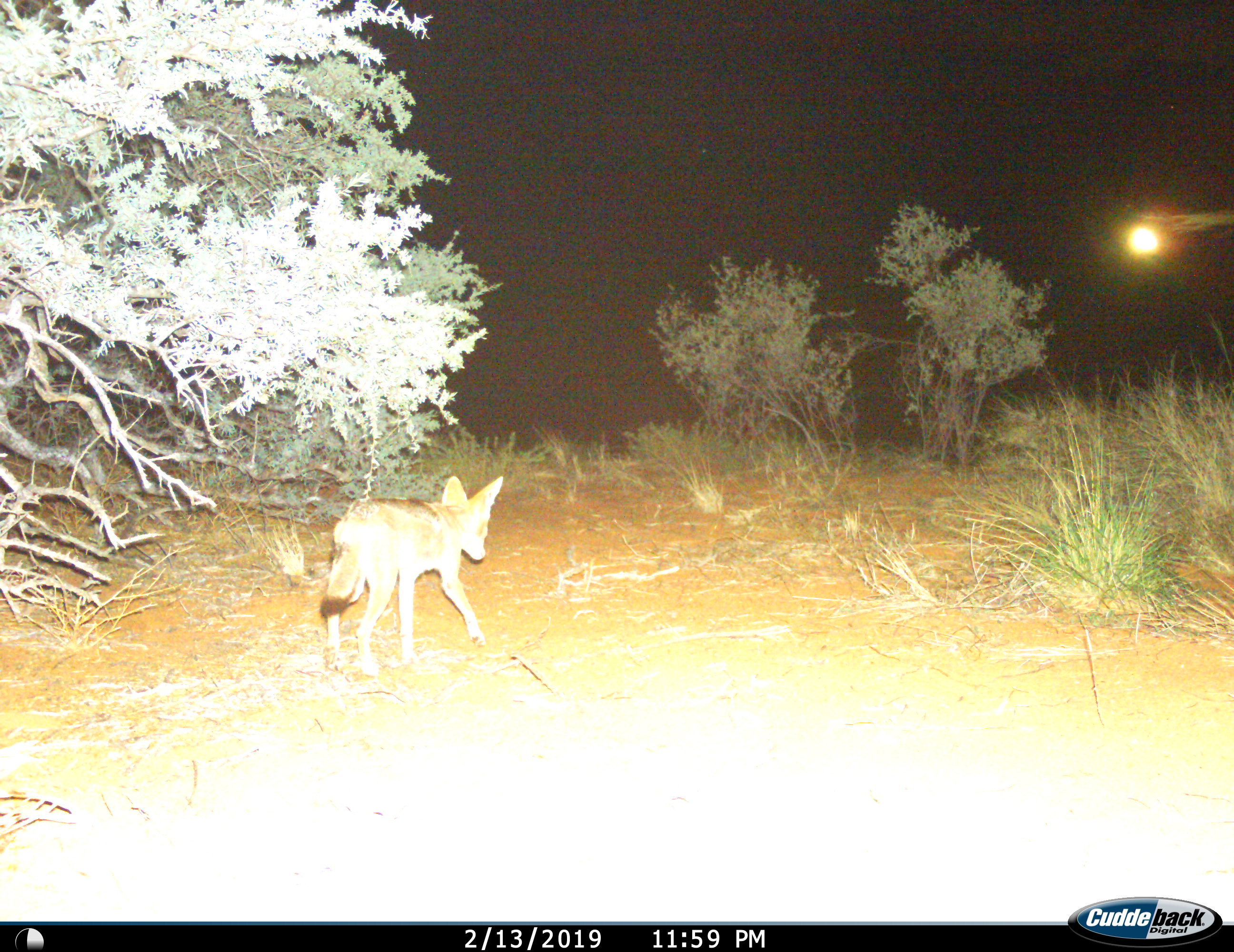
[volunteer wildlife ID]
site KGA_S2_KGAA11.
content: unidentified animal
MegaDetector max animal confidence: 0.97